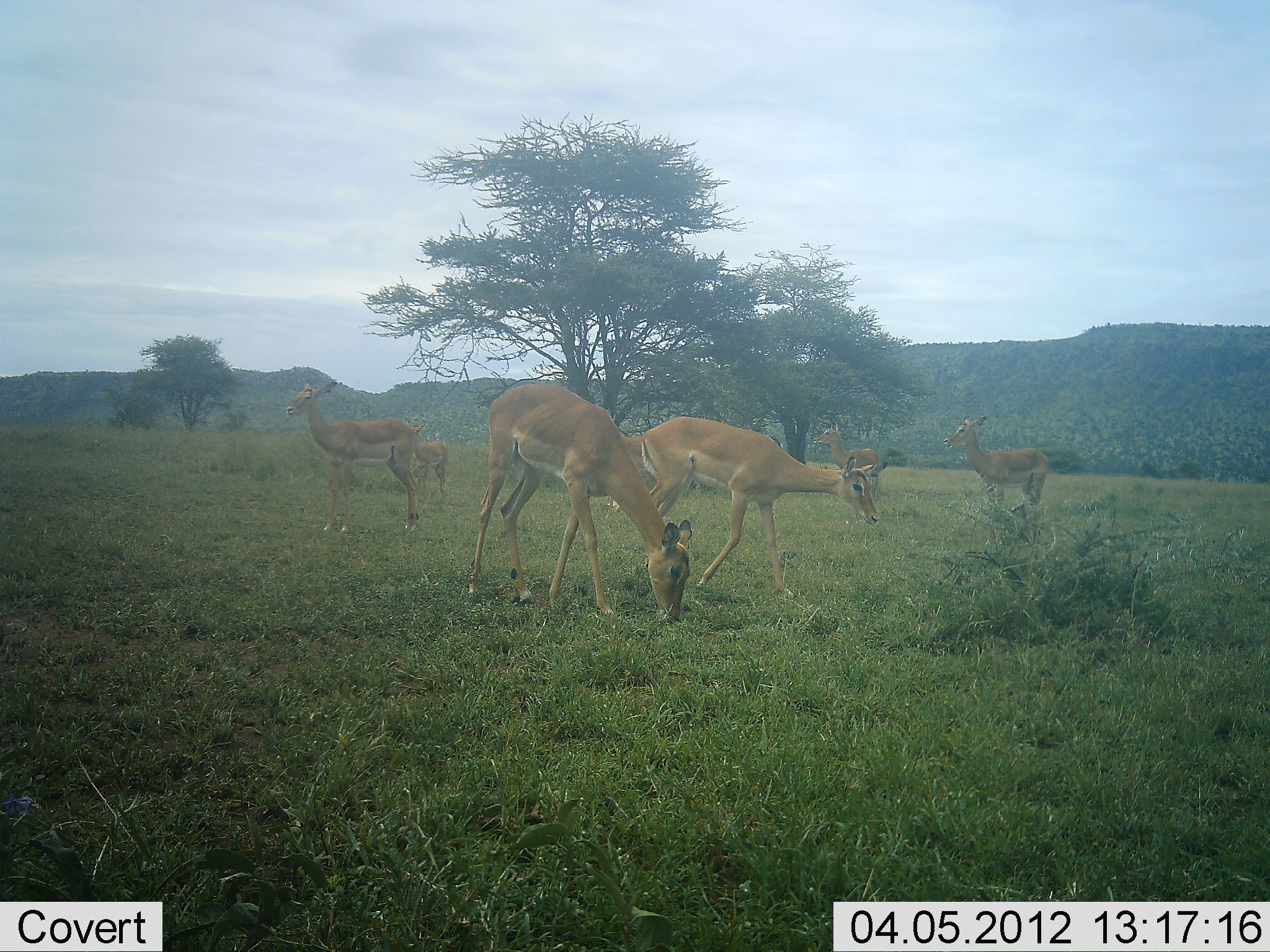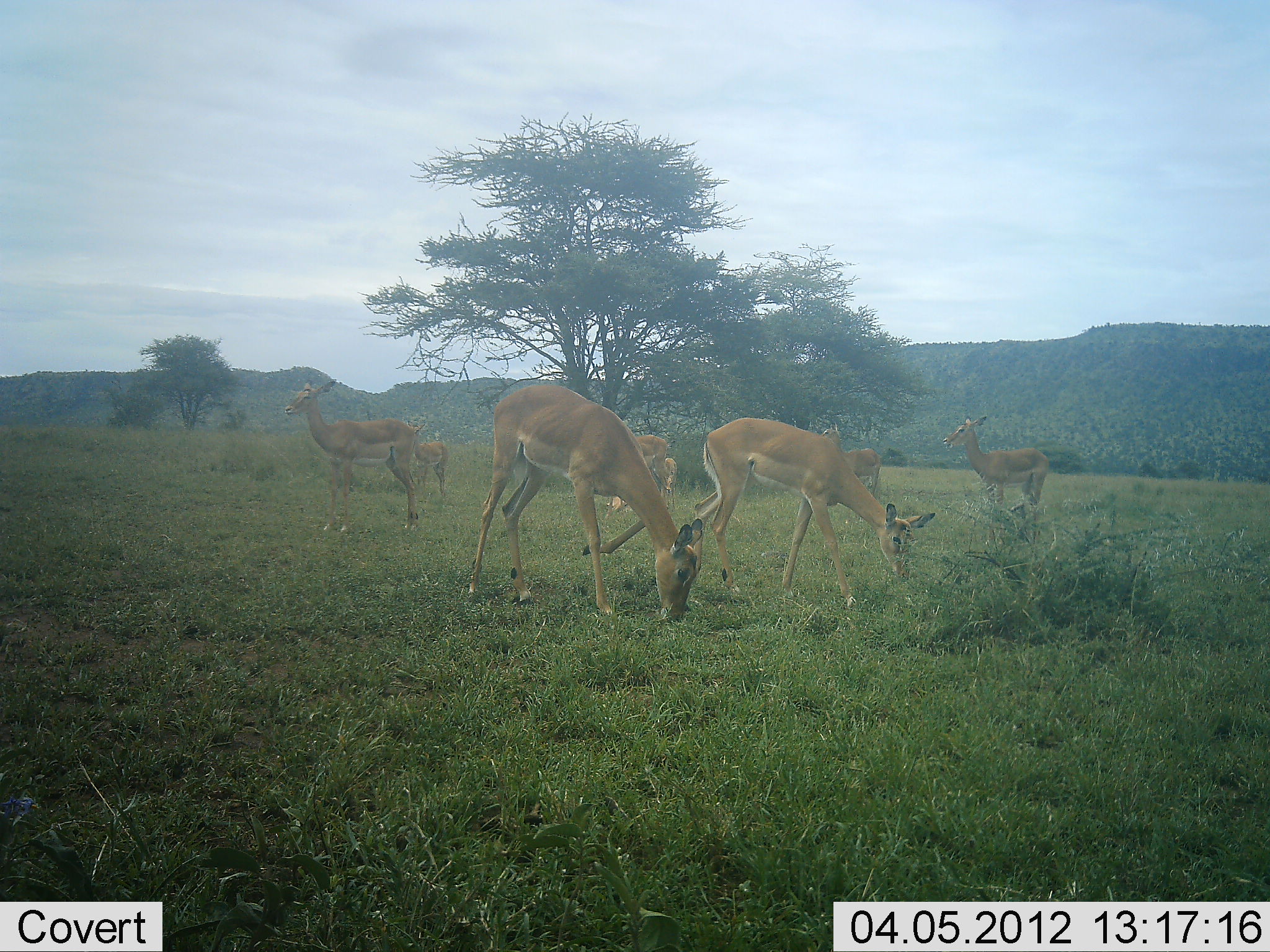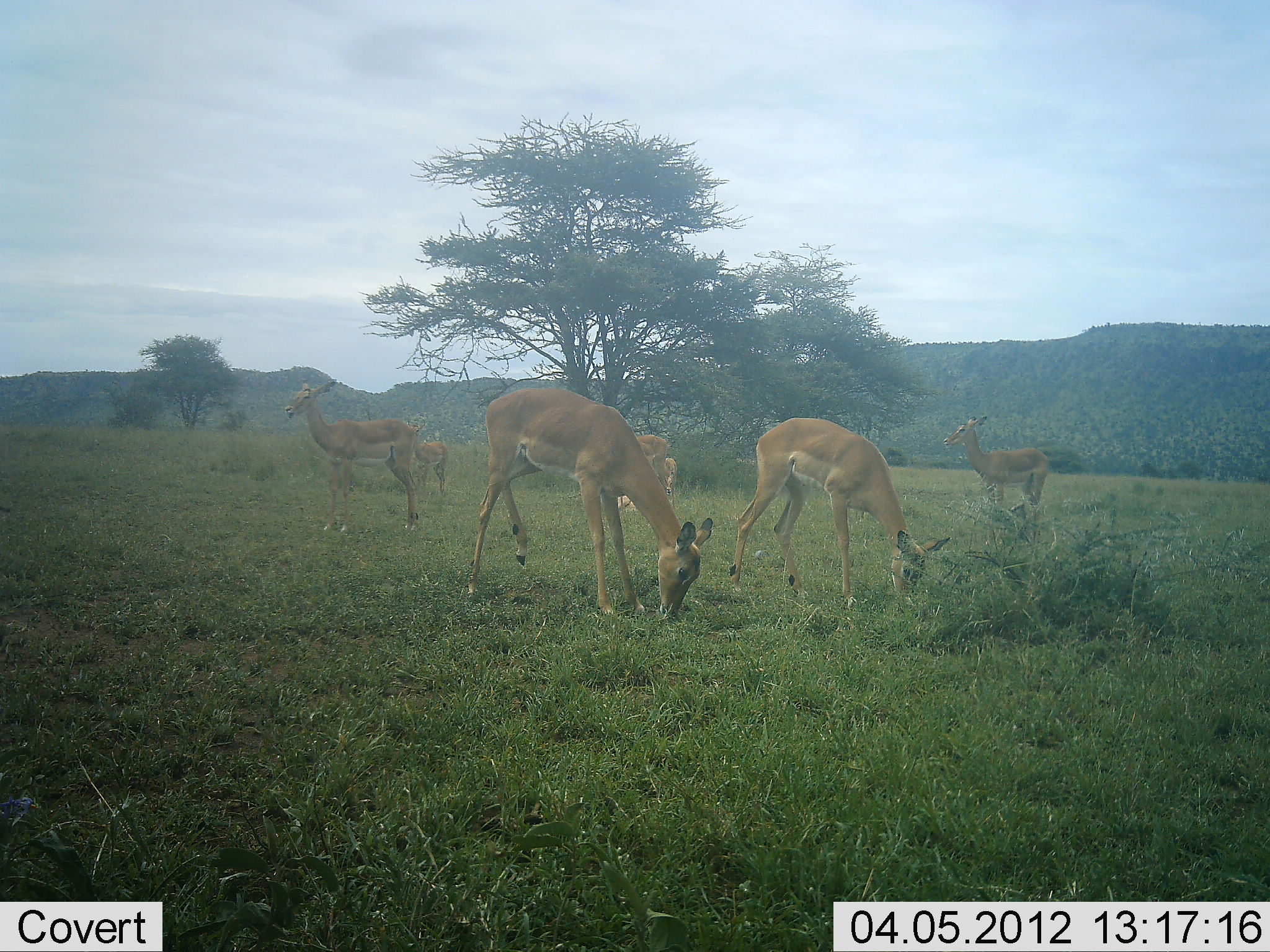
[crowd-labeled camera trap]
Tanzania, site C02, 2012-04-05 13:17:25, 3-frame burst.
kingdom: Animalia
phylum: Chordata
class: Mammalia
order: Artiodactyla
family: Bovidae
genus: Aepyceros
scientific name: Aepyceros melampus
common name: impala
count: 7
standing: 82%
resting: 0%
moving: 27%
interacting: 0%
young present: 9%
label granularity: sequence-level